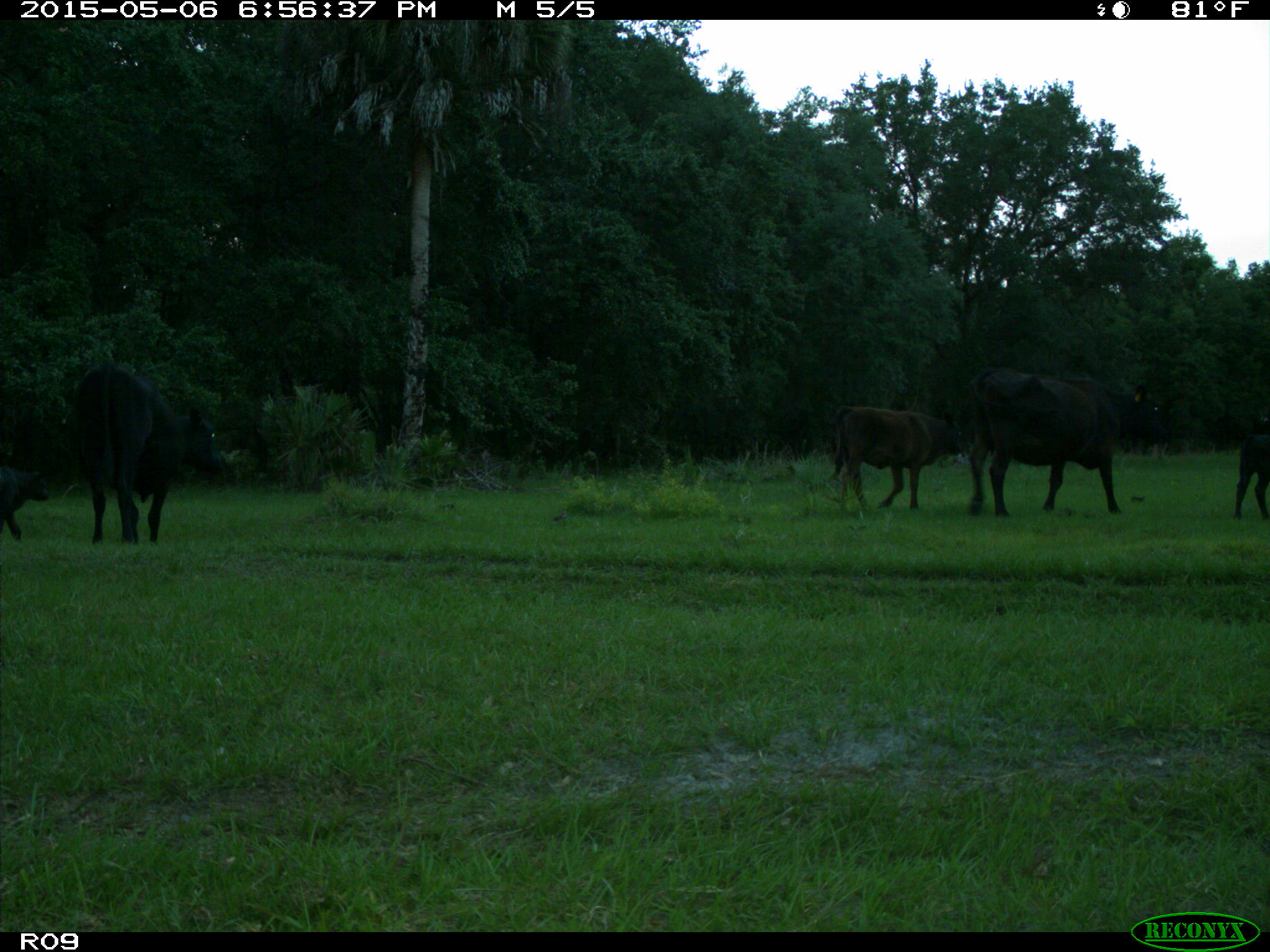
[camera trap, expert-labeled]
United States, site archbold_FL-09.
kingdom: Animalia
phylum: Chordata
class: Mammalia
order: Artiodactyla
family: Bovidae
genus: Bos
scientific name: Bos taurus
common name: domestic cow